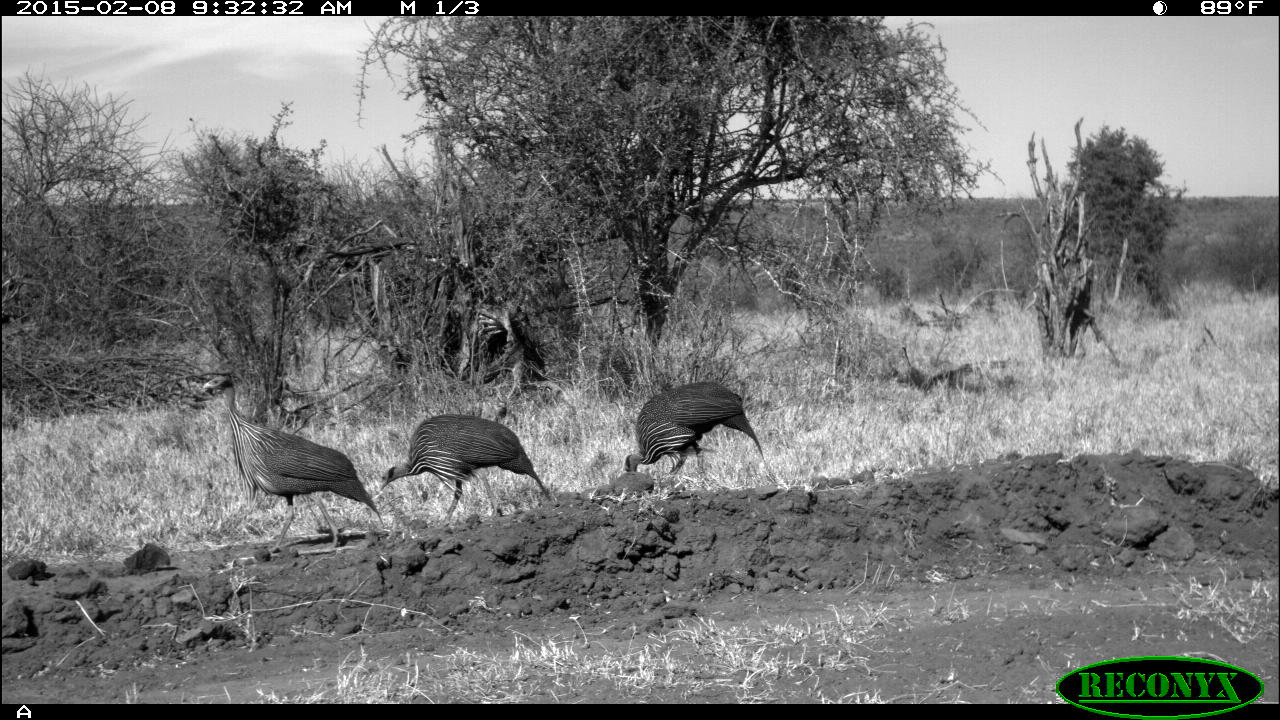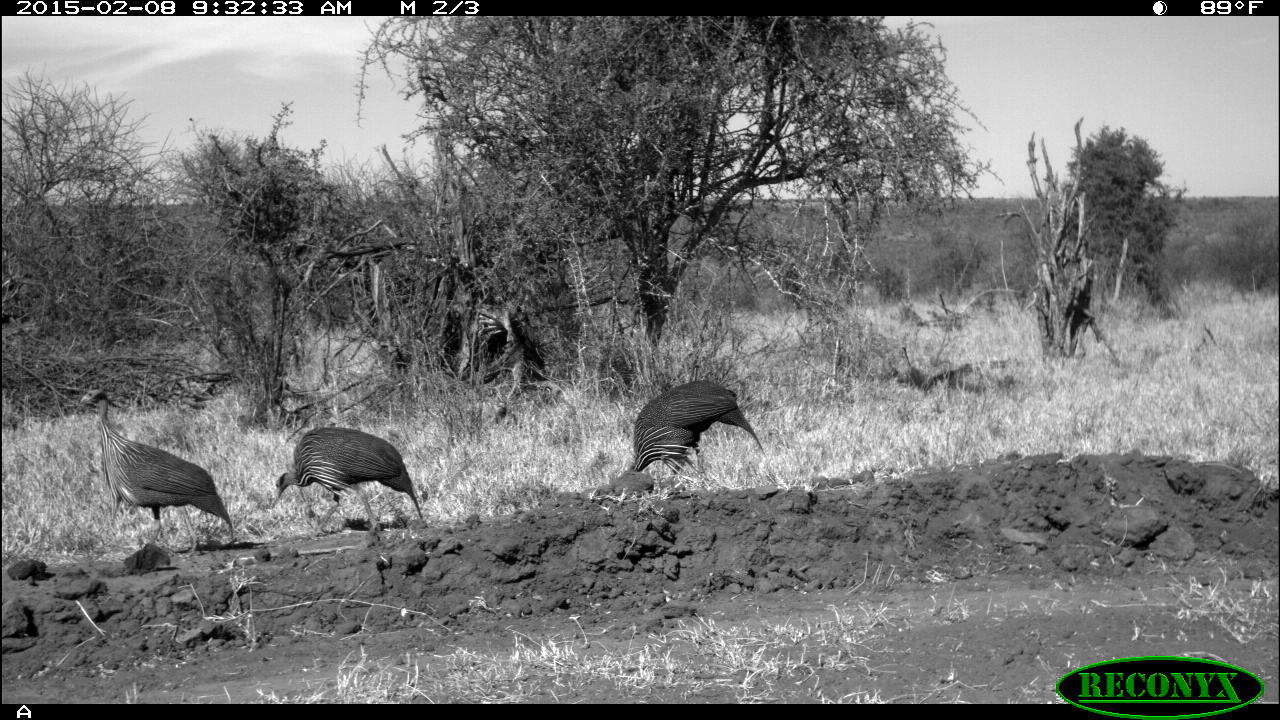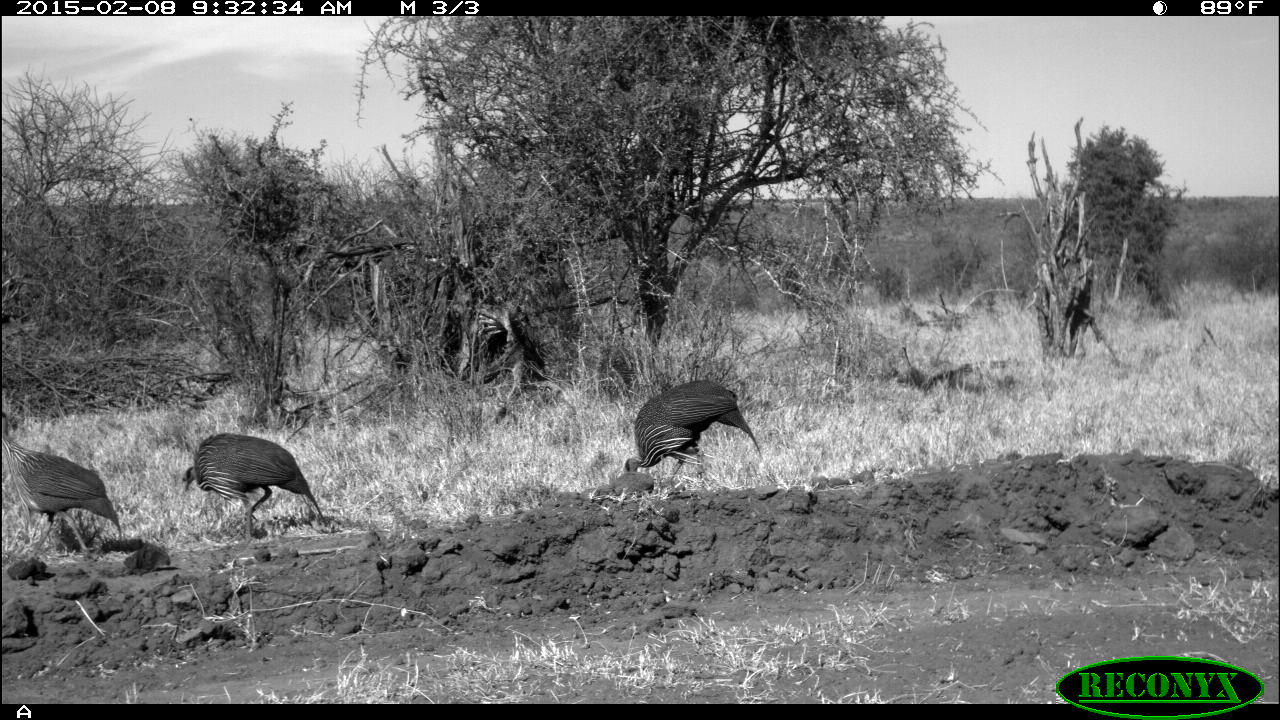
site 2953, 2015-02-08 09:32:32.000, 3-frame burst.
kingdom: Animalia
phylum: Chordata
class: Aves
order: Galliformes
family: Numididae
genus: Acryllium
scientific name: Acryllium vulturinum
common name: vulturine guineafowl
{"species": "Acryllium vulturinum (vulturine guineafowl)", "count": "3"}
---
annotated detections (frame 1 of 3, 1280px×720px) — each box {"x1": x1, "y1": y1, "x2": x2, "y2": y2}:
acryllium vulturinum: {"x1": 202, "y1": 375, "x2": 386, "y2": 556}; {"x1": 379, "y1": 413, "x2": 549, "y2": 533}; {"x1": 625, "y1": 382, "x2": 768, "y2": 493}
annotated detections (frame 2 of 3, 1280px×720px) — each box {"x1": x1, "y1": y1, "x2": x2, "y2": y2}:
acryllium vulturinum: {"x1": 78, "y1": 387, "x2": 232, "y2": 557}; {"x1": 270, "y1": 422, "x2": 422, "y2": 539}; {"x1": 627, "y1": 380, "x2": 766, "y2": 485}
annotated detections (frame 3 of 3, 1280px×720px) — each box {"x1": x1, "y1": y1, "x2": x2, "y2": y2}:
acryllium vulturinum: {"x1": 0, "y1": 412, "x2": 120, "y2": 561}; {"x1": 183, "y1": 433, "x2": 327, "y2": 548}; {"x1": 625, "y1": 381, "x2": 760, "y2": 489}